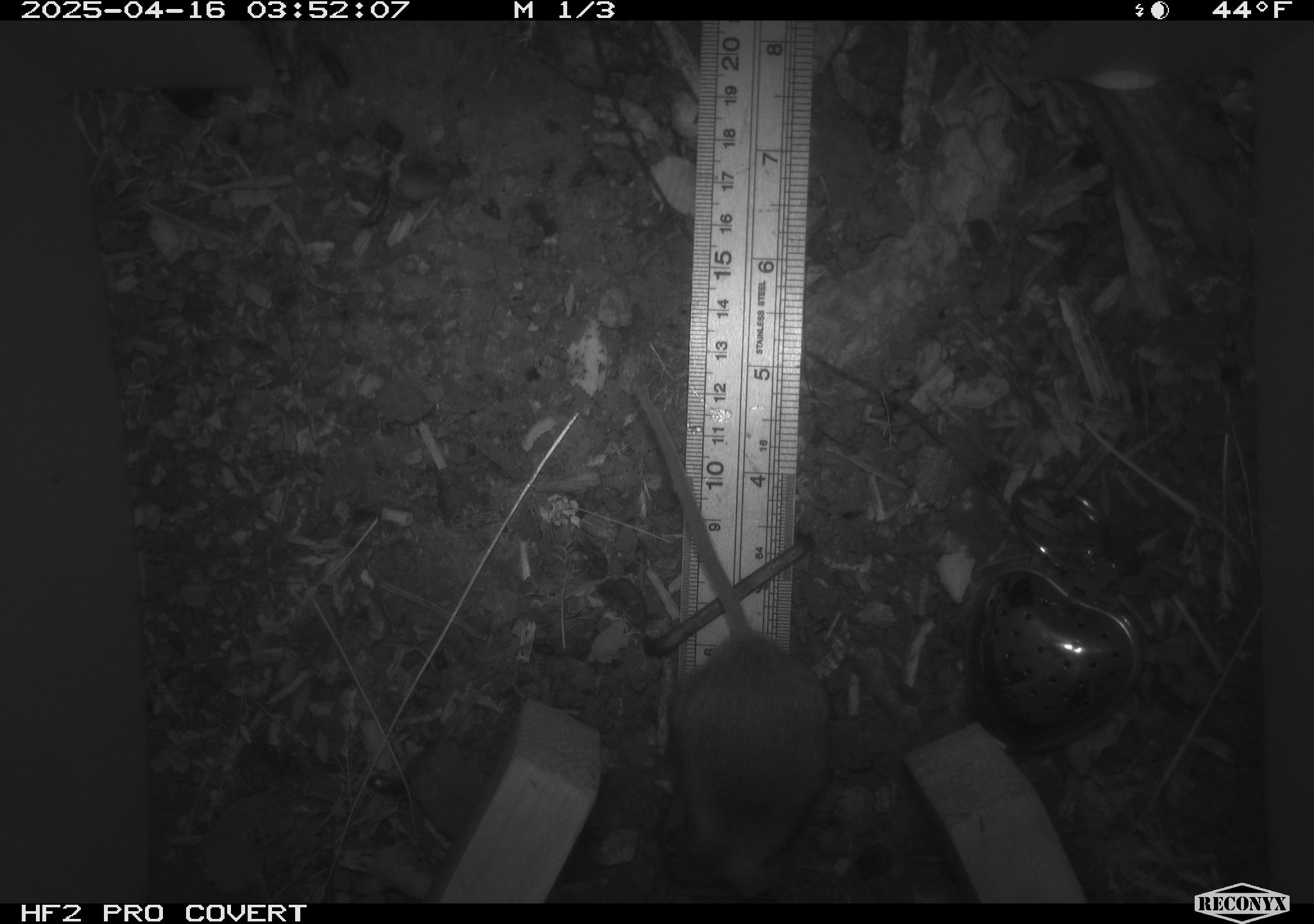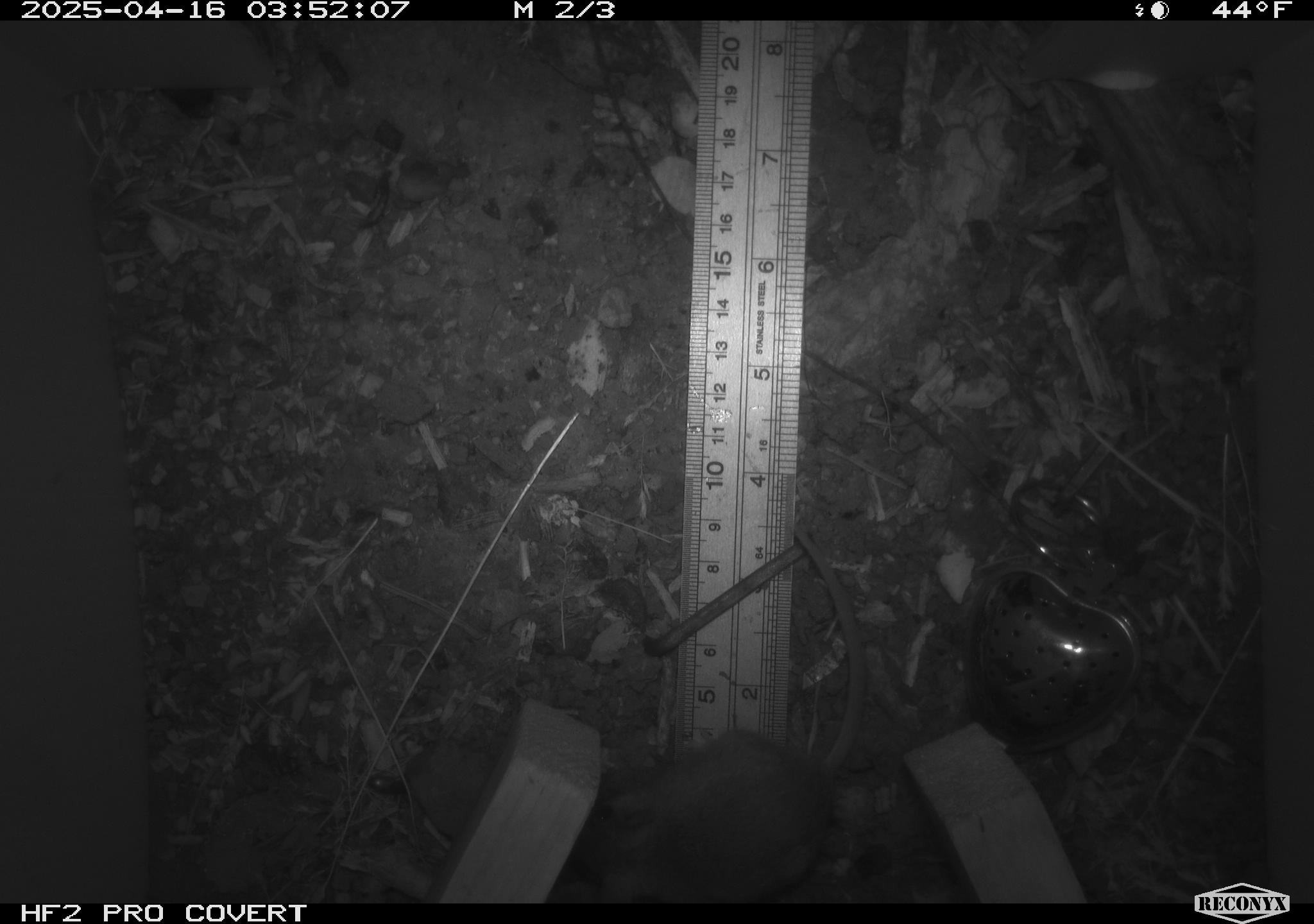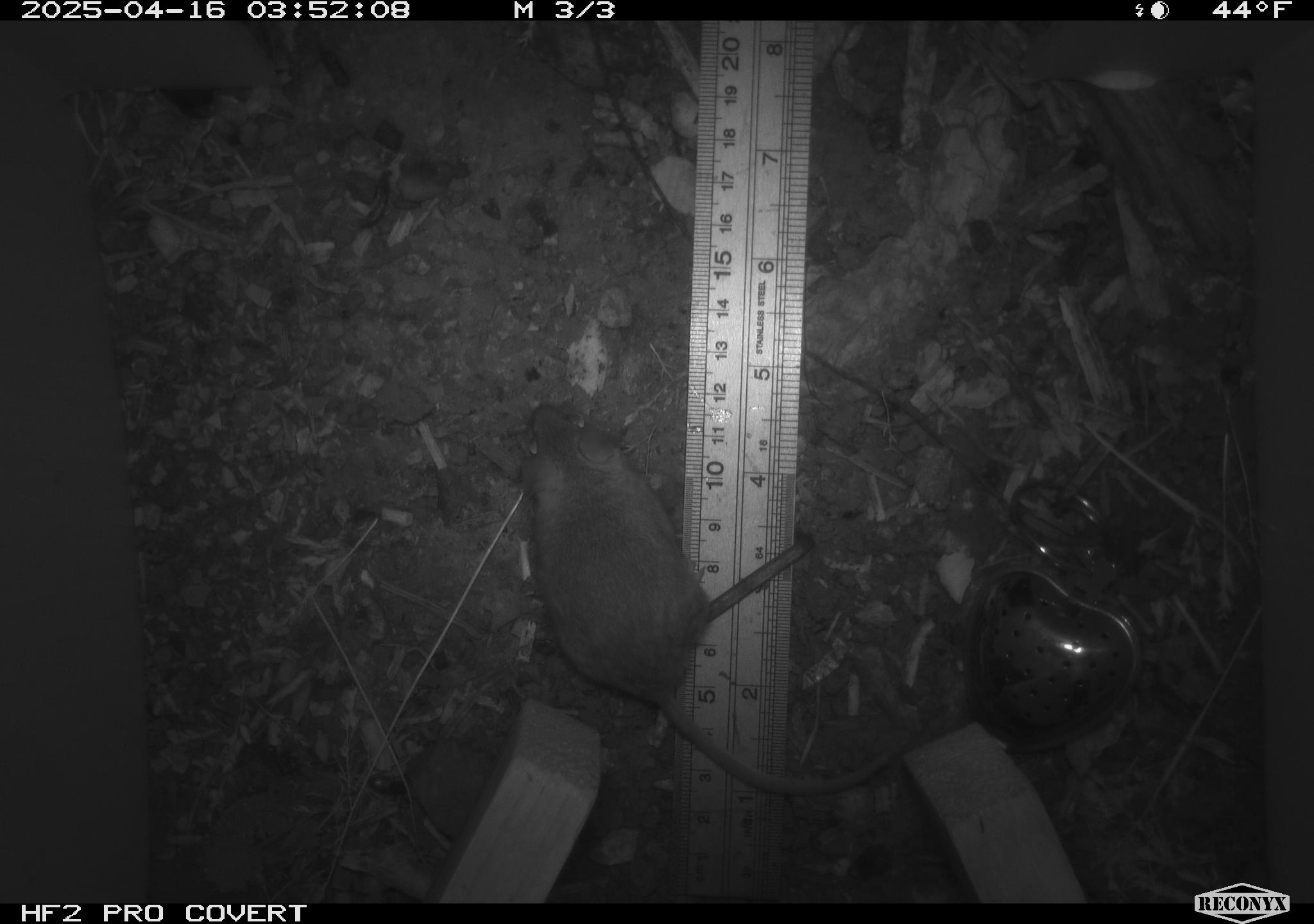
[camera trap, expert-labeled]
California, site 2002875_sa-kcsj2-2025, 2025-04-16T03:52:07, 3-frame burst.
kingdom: Animalia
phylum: Chordata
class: Mammalia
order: Rodentia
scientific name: Rodentia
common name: rodent